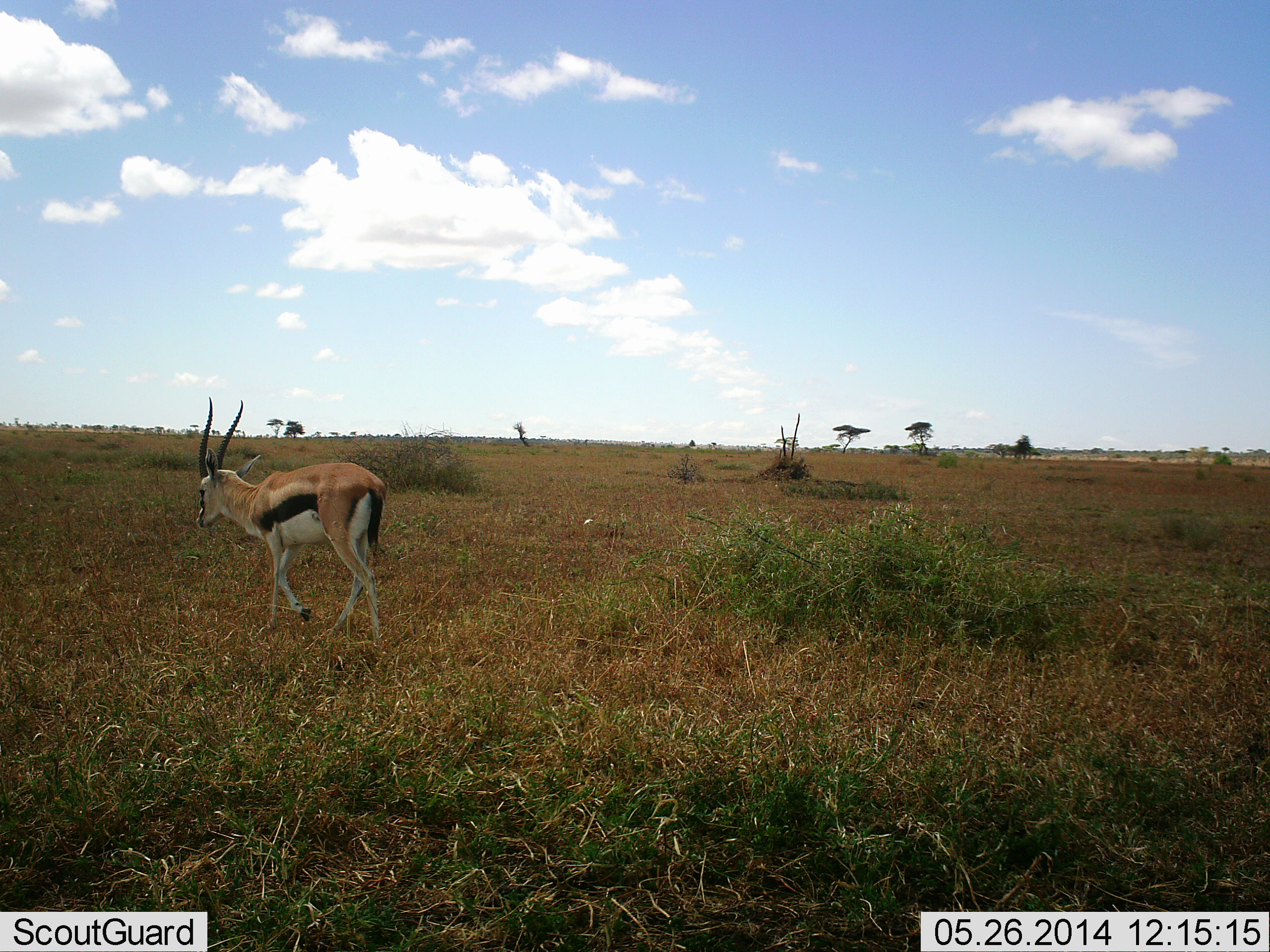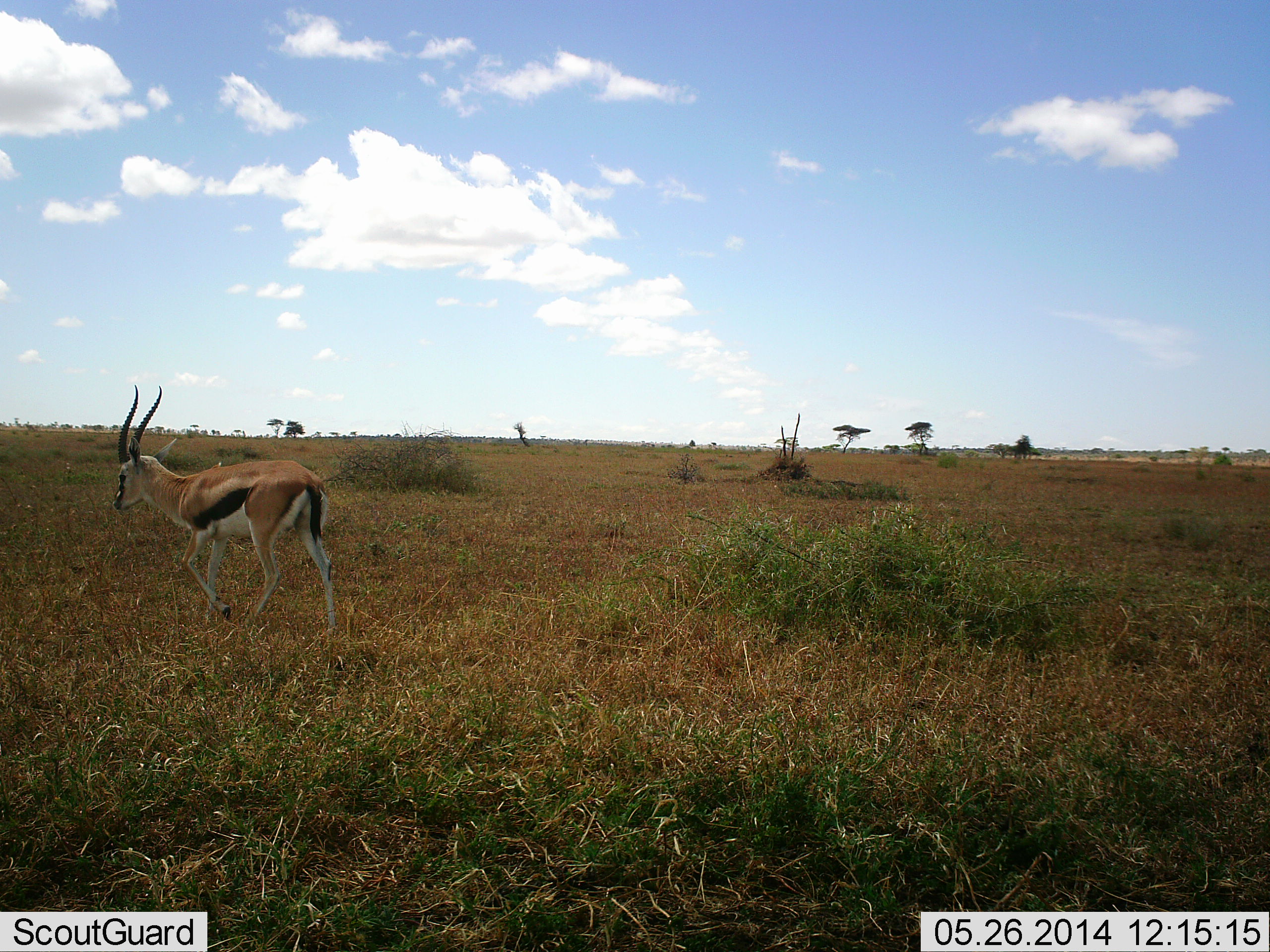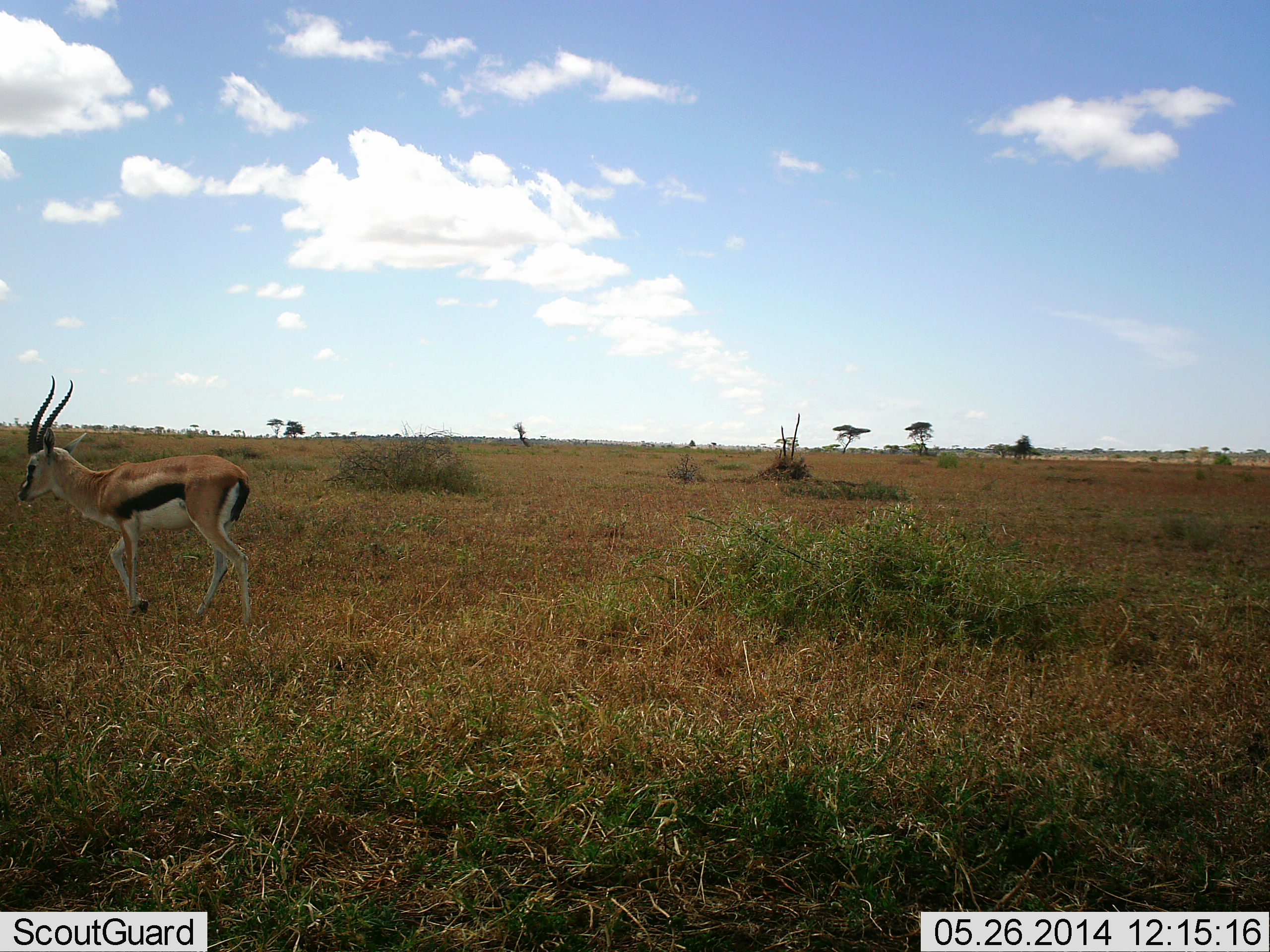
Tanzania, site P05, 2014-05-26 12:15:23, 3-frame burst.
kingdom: Animalia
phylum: Chordata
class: Mammalia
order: Artiodactyla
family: Bovidae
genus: Eudorcas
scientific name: Eudorcas thomsonii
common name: thomson's gazelle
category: gazellethomsons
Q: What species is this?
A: Gazellethomsons (thomson's gazelle) (Eudorcas thomsonii).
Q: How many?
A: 1.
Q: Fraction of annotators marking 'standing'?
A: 9%.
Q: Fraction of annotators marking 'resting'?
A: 0%.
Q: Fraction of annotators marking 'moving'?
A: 93%.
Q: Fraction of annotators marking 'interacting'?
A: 0%.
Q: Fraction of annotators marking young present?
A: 0%.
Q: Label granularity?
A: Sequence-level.